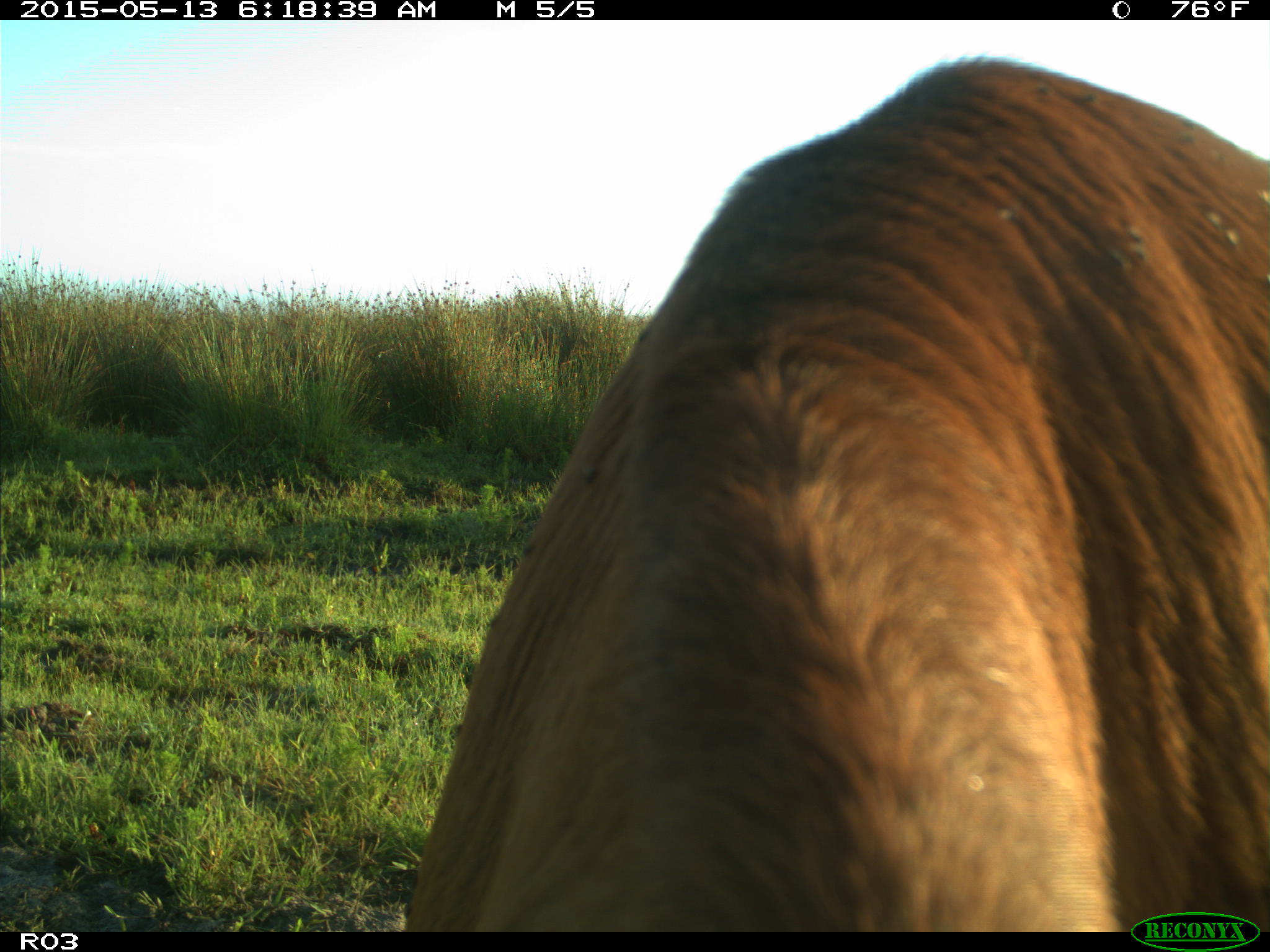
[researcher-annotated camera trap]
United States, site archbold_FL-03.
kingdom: Animalia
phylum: Chordata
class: Mammalia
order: Artiodactyla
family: Bovidae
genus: Bos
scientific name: Bos taurus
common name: domestic cow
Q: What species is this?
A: Bos taurus (domestic cow).